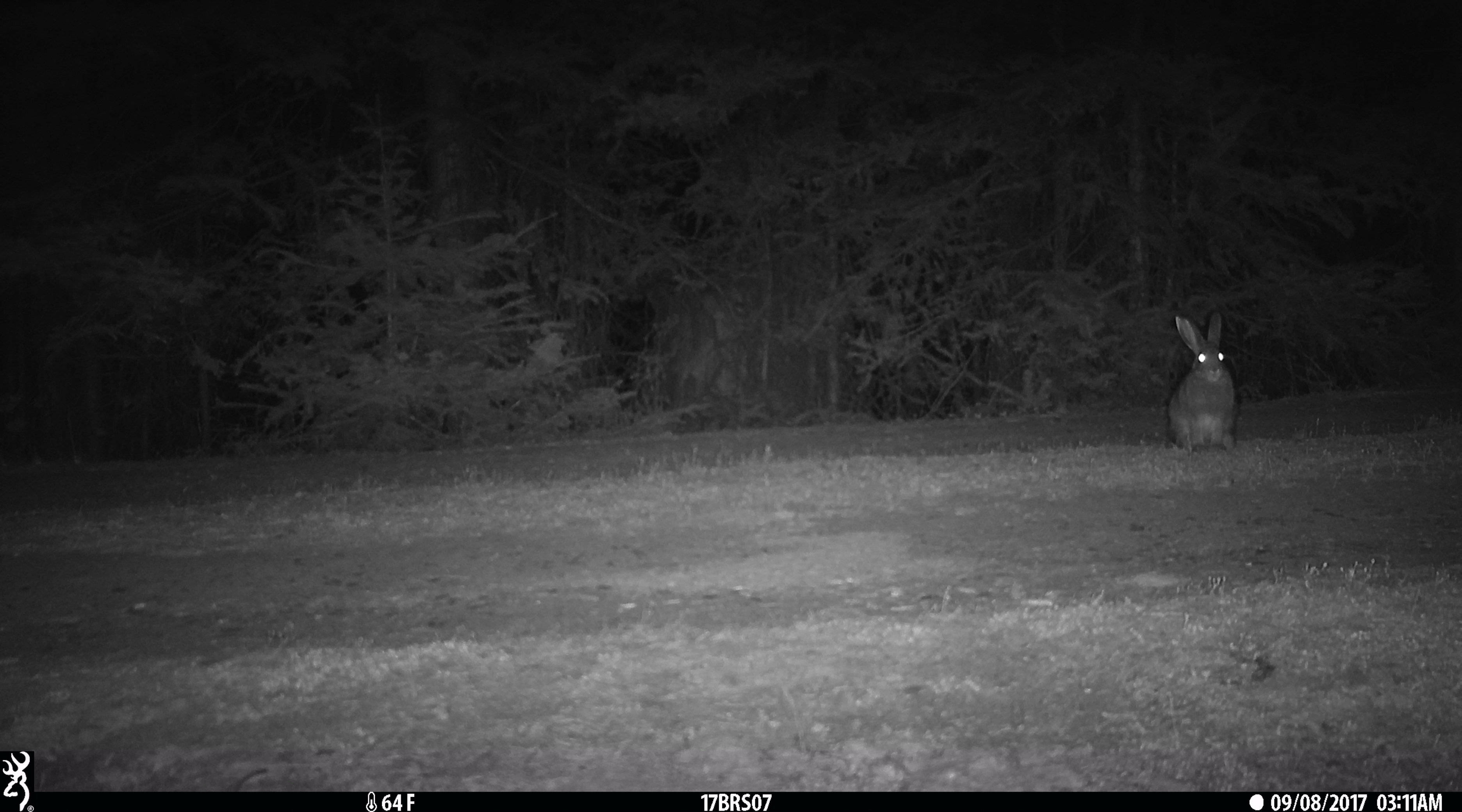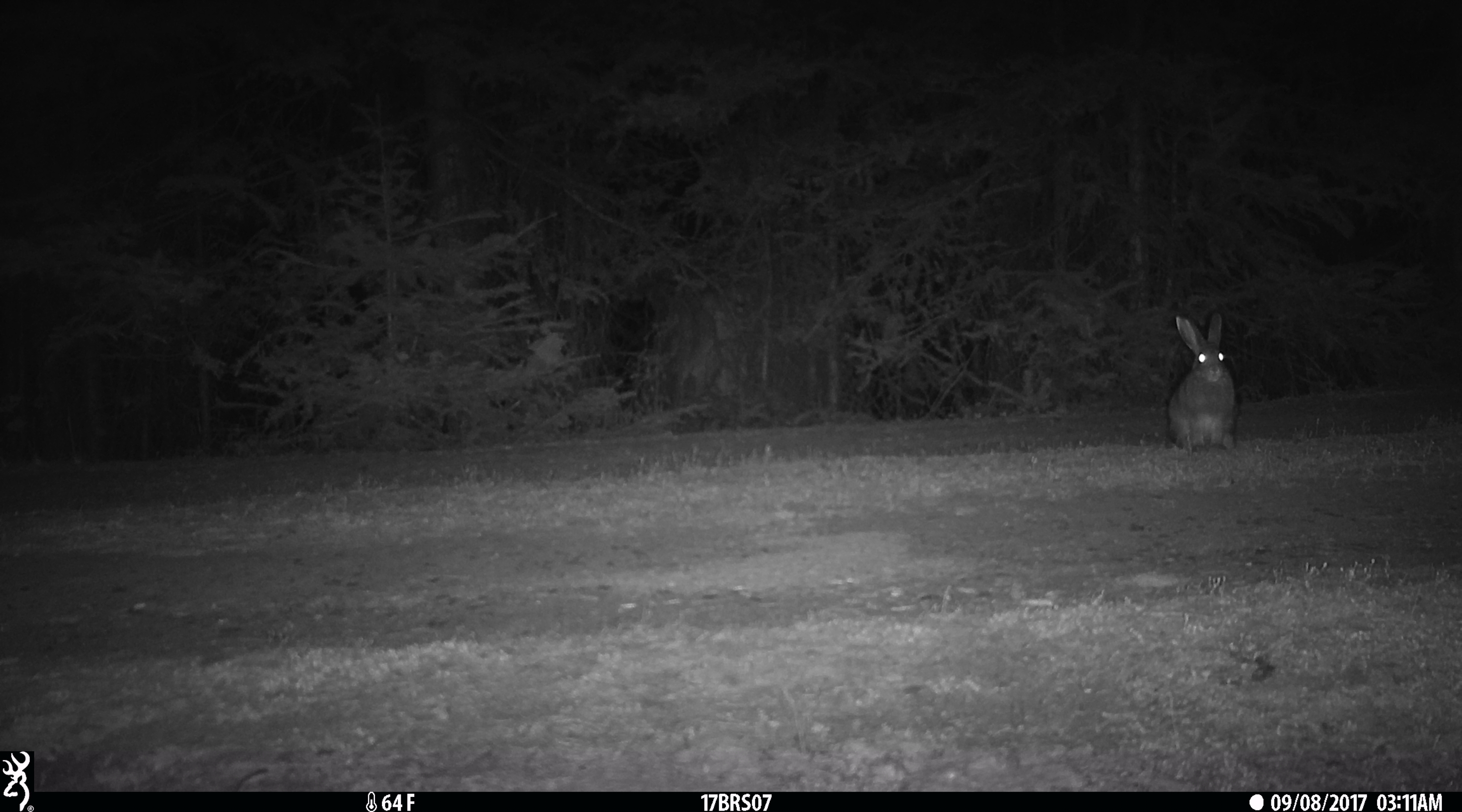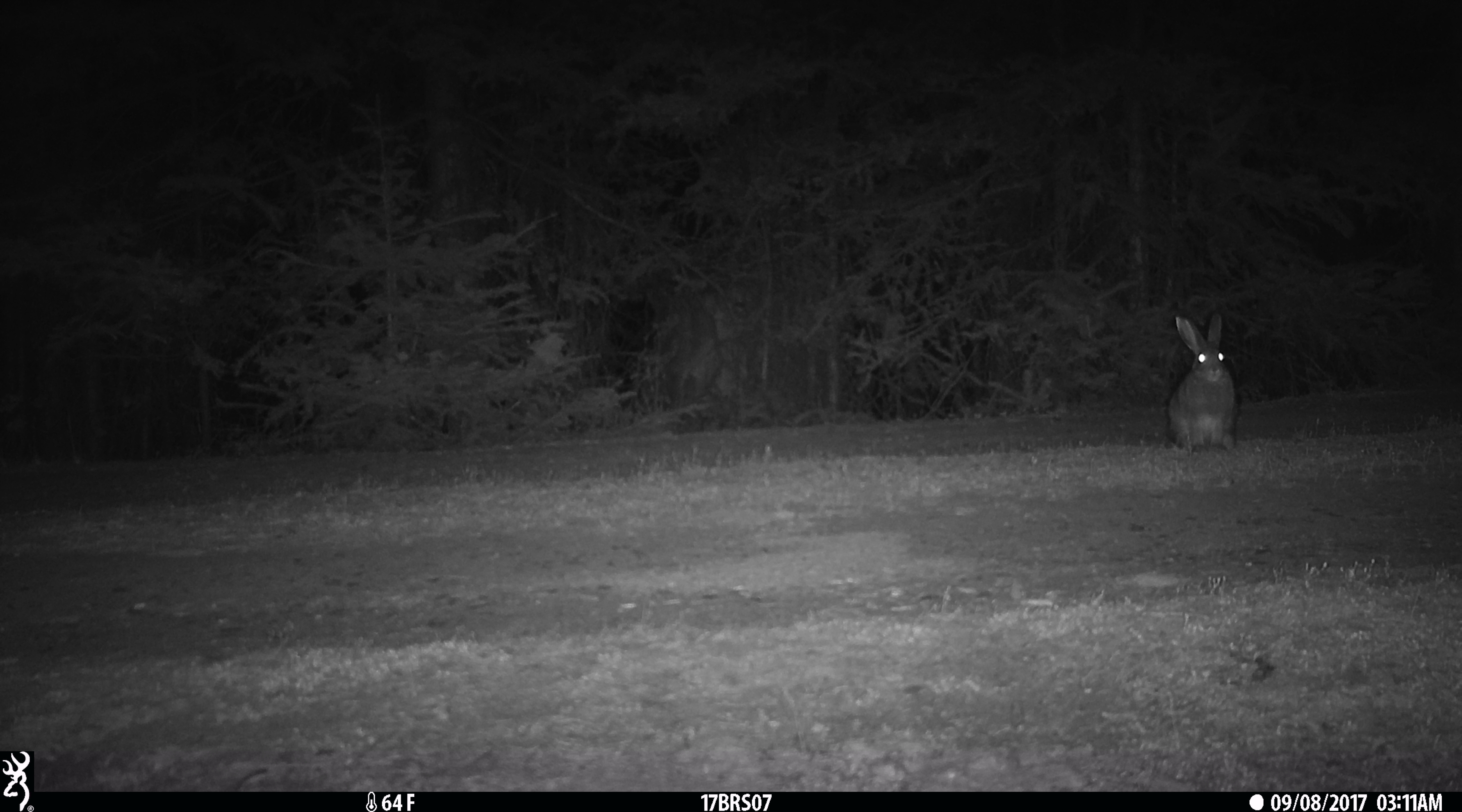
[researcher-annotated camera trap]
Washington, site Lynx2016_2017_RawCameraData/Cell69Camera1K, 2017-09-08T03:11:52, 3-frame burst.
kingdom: Animalia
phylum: Chordata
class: Mammalia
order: Lagomorpha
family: Leporidae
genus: Lepus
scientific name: Lepus americanus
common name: snowshoe hare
Lepus americanus (snowshoe hare). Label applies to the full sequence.